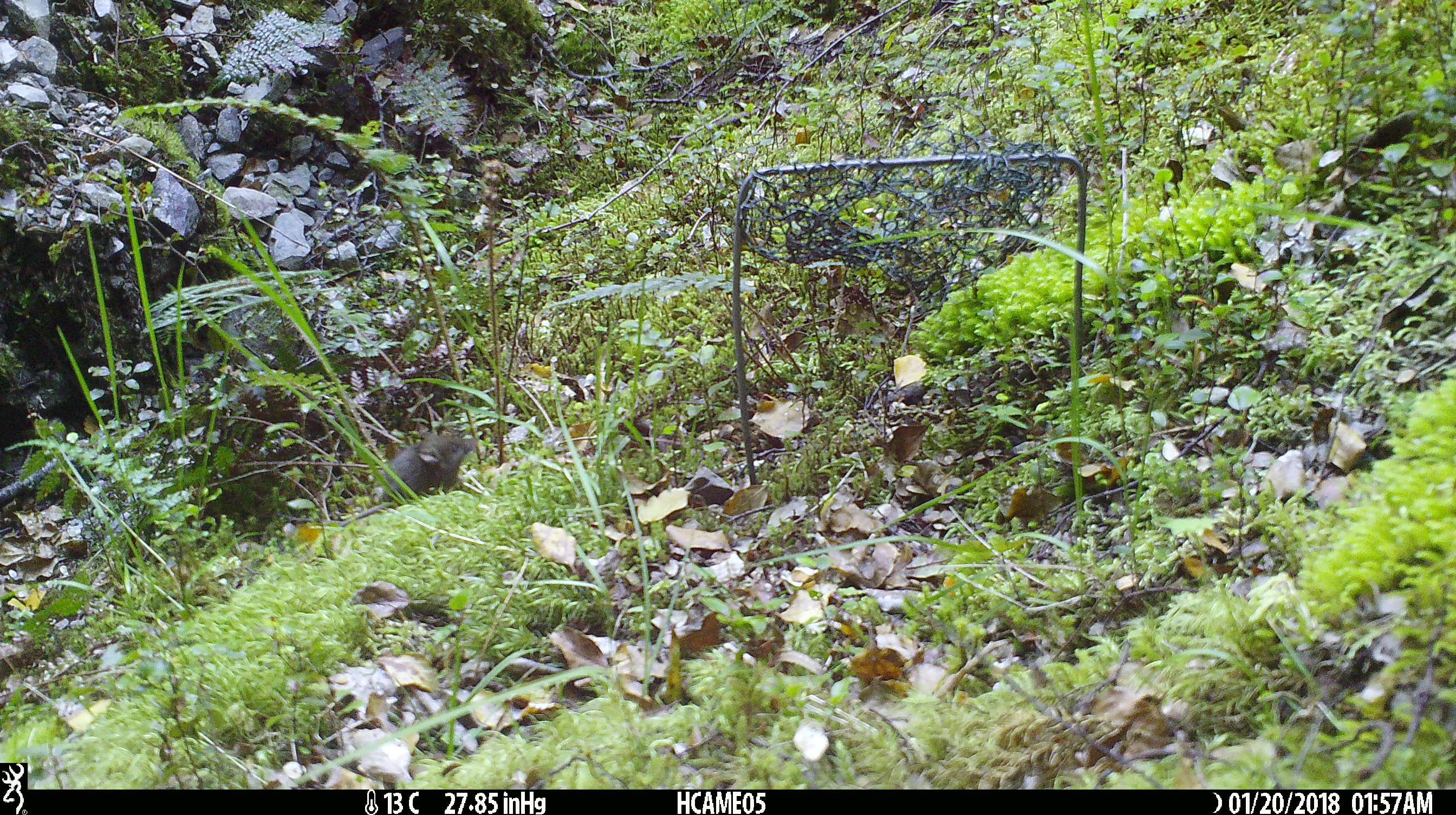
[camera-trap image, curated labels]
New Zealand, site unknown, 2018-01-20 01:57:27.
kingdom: Animalia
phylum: Chordata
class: Mammalia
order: Rodentia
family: Muridae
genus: Mus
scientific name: Mus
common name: mouse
Mouse (Mus).